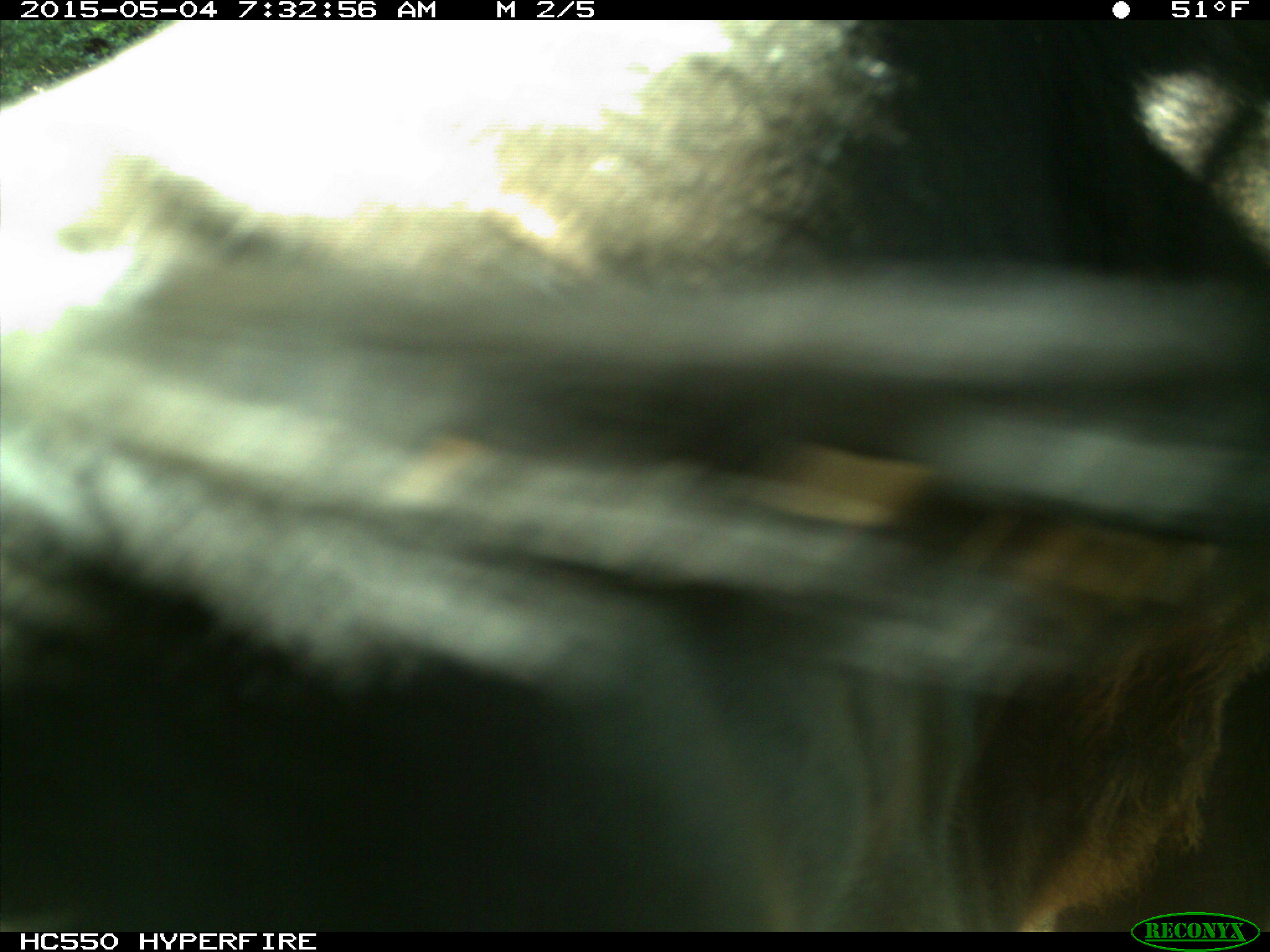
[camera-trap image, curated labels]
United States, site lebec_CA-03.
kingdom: Animalia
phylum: Chordata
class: Mammalia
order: Artiodactyla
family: Bovidae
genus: Bos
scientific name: Bos taurus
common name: domestic cow